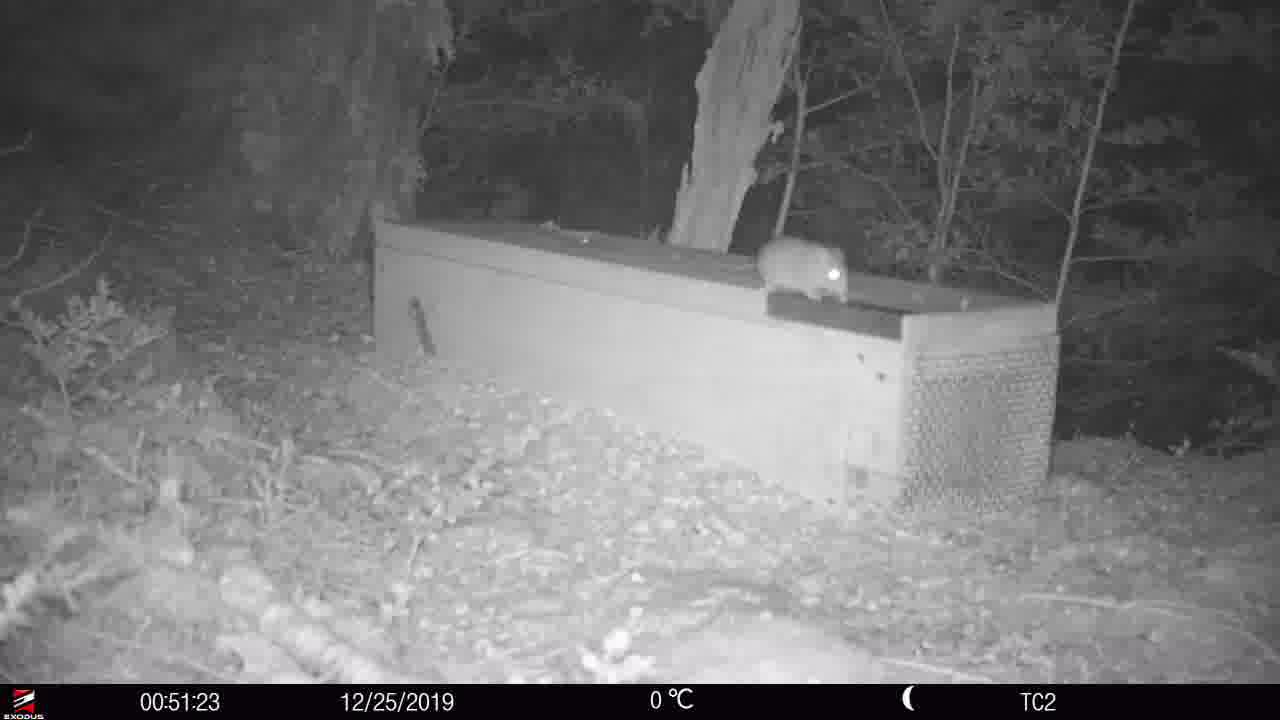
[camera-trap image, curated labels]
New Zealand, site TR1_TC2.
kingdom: Animalia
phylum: Chordata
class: Mammalia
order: Rodentia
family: Muridae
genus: Rattus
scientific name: Rattus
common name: rat